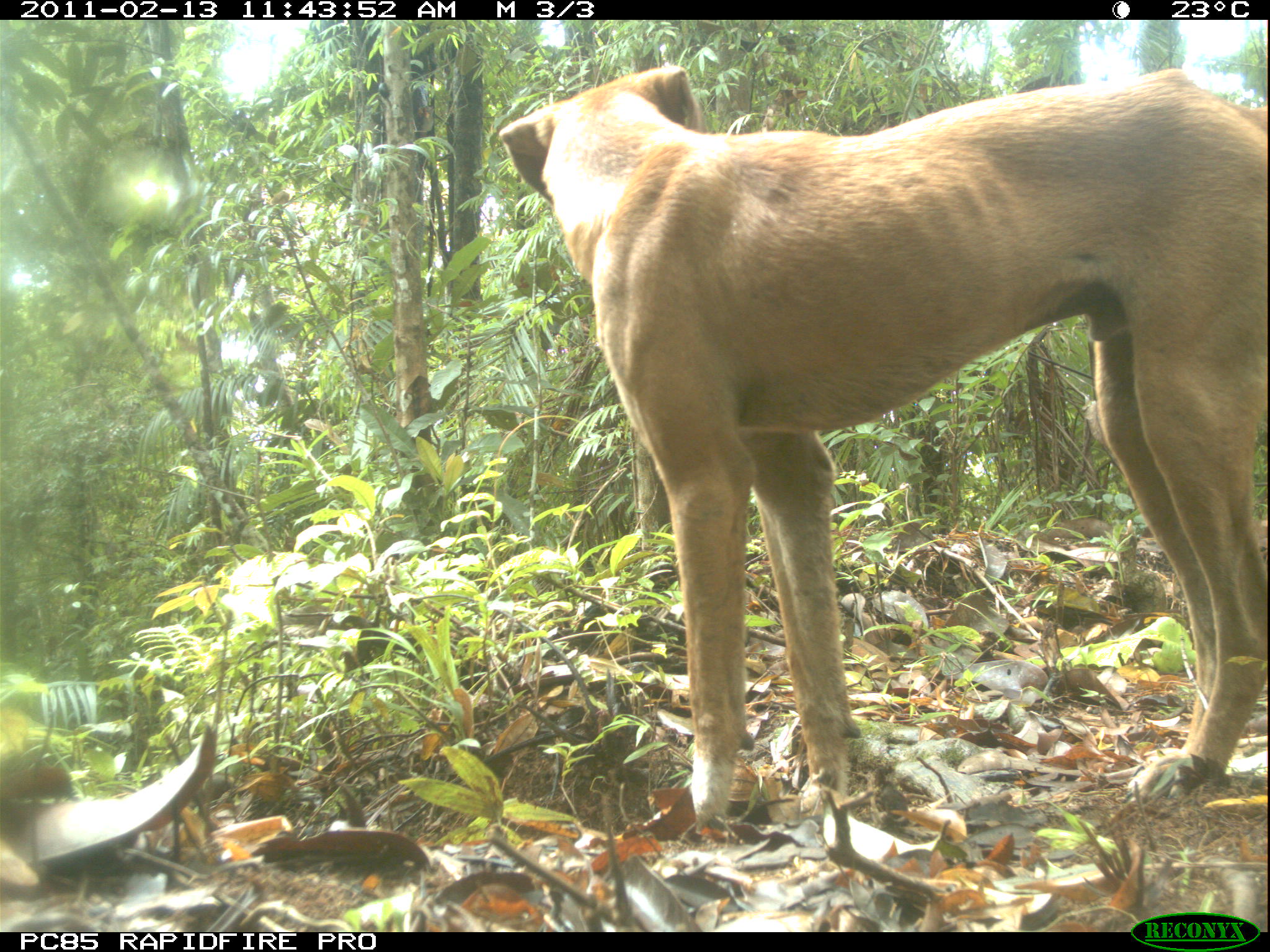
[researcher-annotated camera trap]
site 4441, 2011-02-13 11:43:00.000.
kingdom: Animalia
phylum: Chordata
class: Mammalia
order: Carnivora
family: Canidae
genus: Canis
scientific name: Canis familiaris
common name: domestic dog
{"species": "Canis familiaris (domestic dog)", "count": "2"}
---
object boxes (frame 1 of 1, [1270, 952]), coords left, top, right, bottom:
canis familiaris: 494, 59, 1270, 828